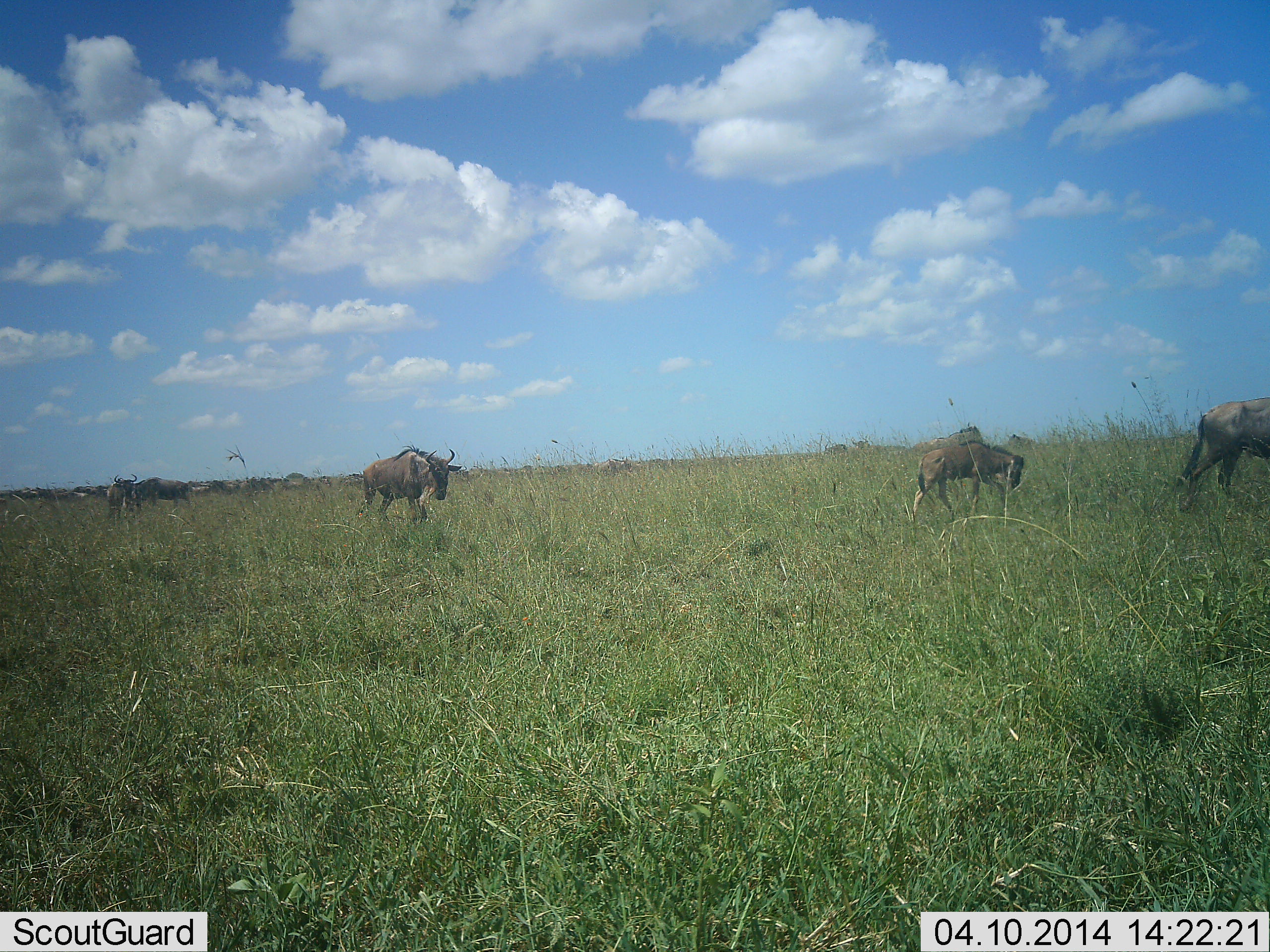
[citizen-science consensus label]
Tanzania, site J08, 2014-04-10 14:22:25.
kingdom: Animalia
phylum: Chordata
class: Mammalia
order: Artiodactyla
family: Bovidae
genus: Connochaetes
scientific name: Connochaetes taurinus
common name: blue wildebeest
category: wildebeest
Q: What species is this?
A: Wildebeest (blue wildebeest) (Connochaetes taurinus).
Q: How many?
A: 5.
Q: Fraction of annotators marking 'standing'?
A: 10%.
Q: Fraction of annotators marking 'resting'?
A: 0%.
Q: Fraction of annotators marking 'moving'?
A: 100%.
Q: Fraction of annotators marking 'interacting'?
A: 0%.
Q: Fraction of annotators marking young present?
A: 20%.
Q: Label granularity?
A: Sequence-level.